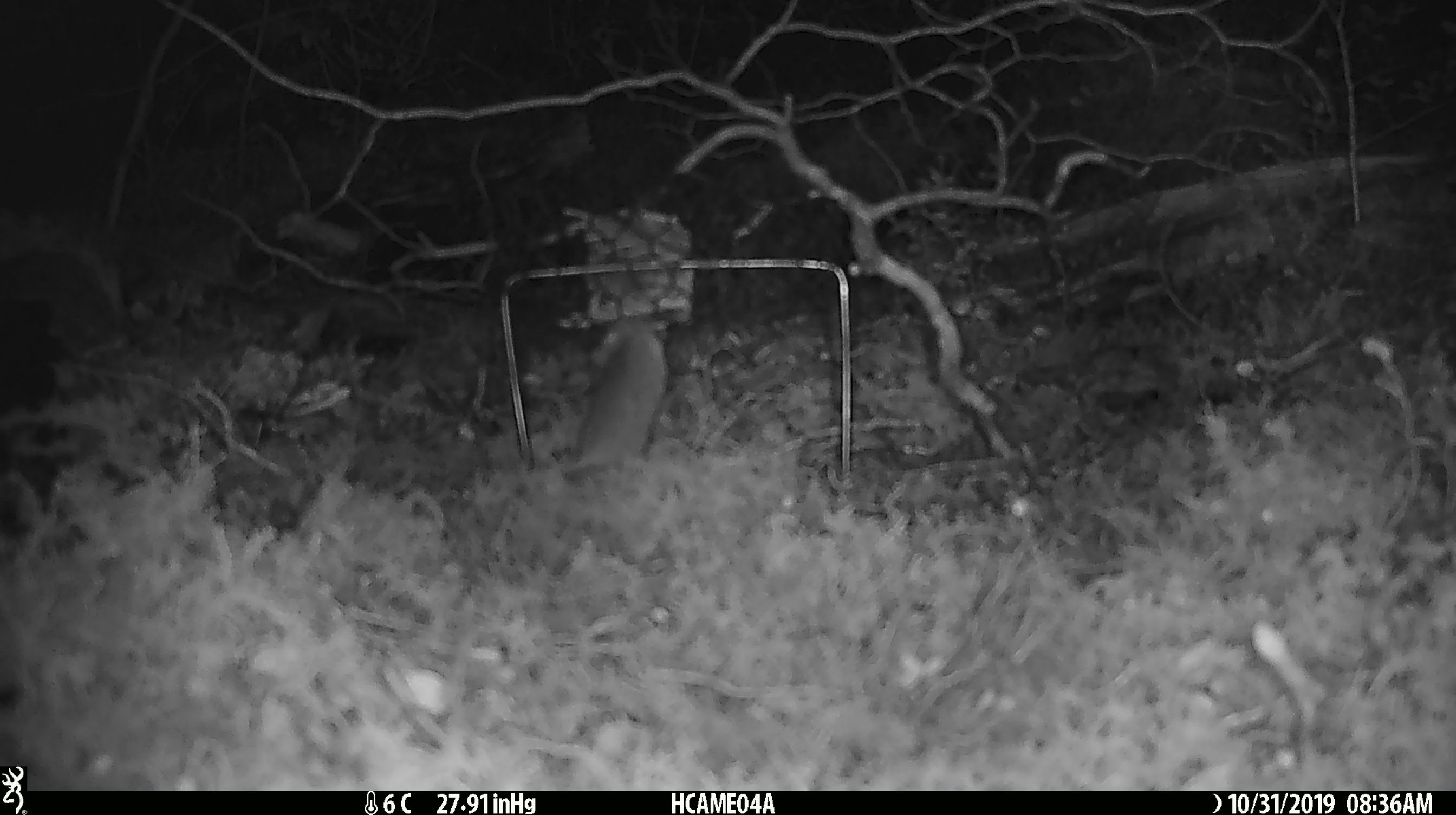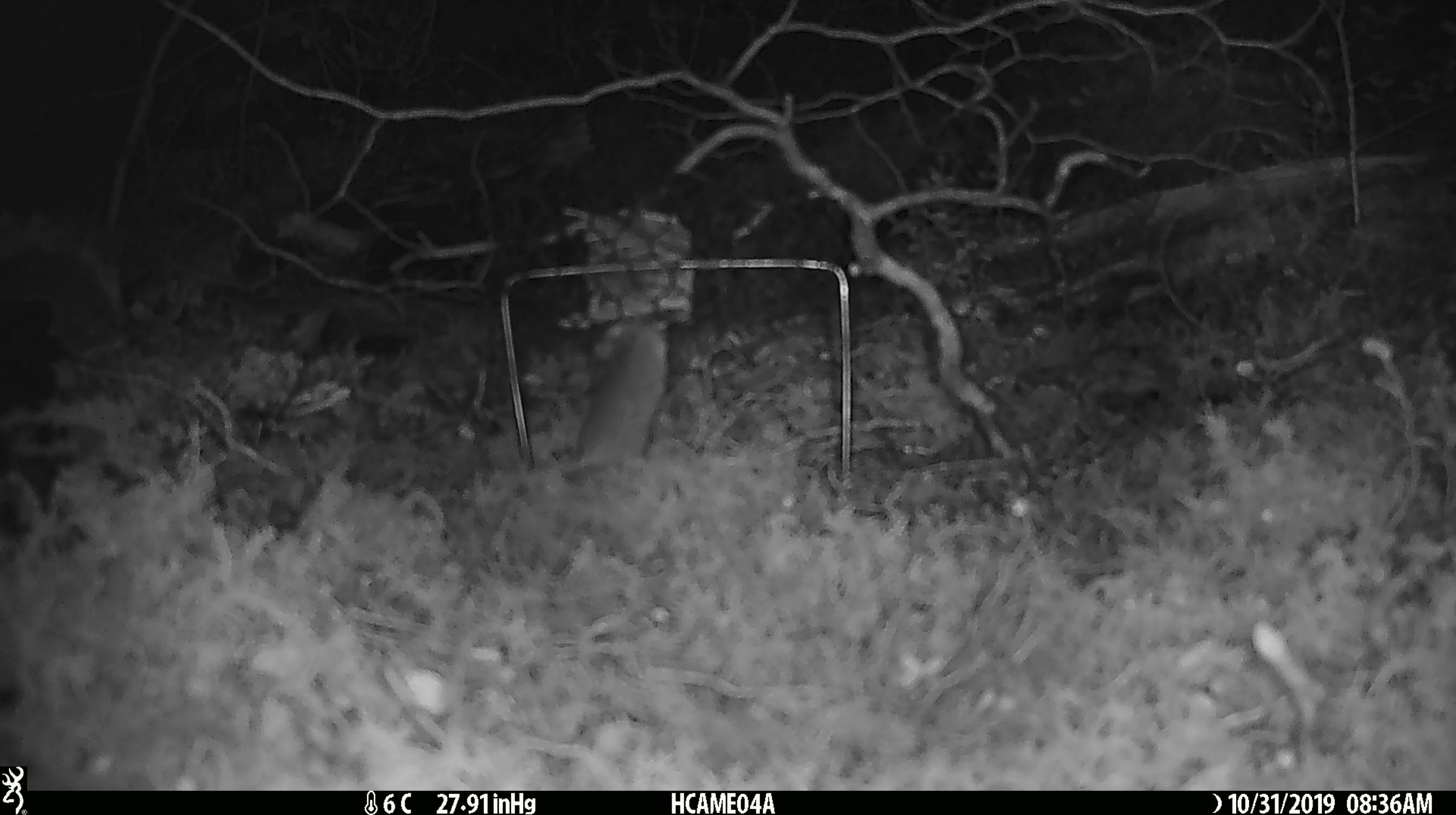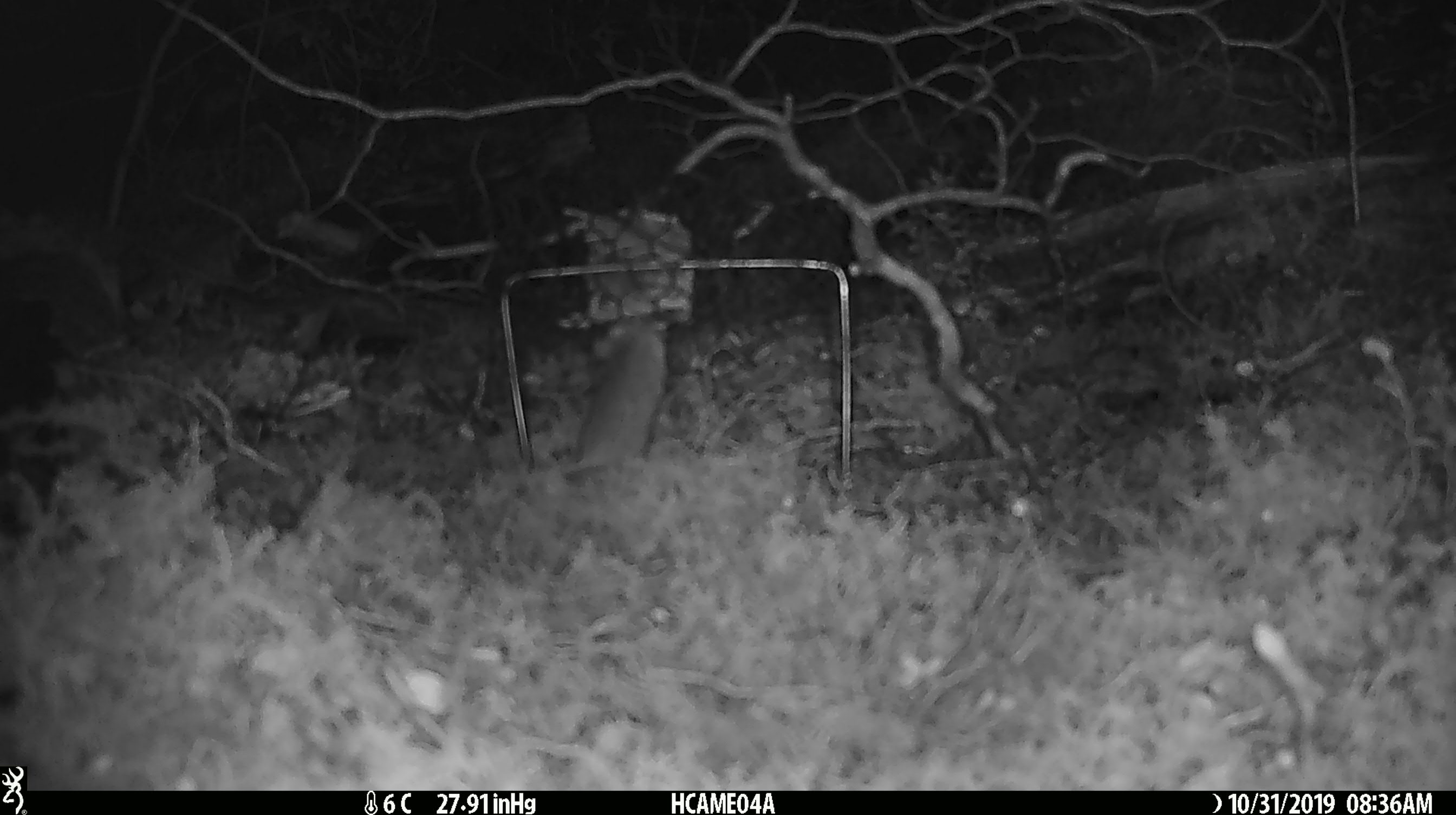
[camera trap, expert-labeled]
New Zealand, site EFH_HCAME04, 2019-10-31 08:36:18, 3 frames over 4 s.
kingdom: Animalia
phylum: Chordata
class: Mammalia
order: Rodentia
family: Muridae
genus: Mus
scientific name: Mus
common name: mouse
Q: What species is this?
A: Mouse (Mus).